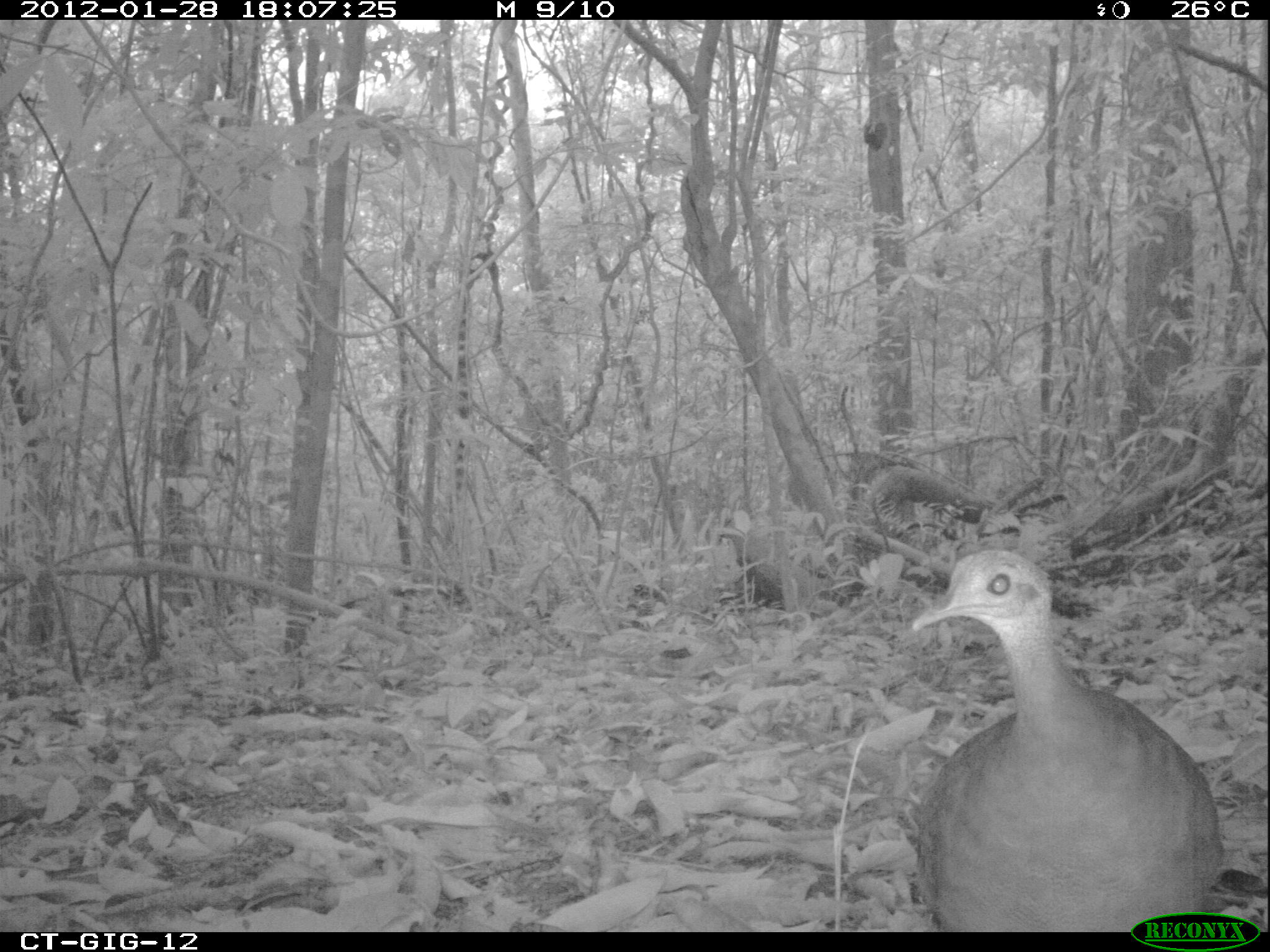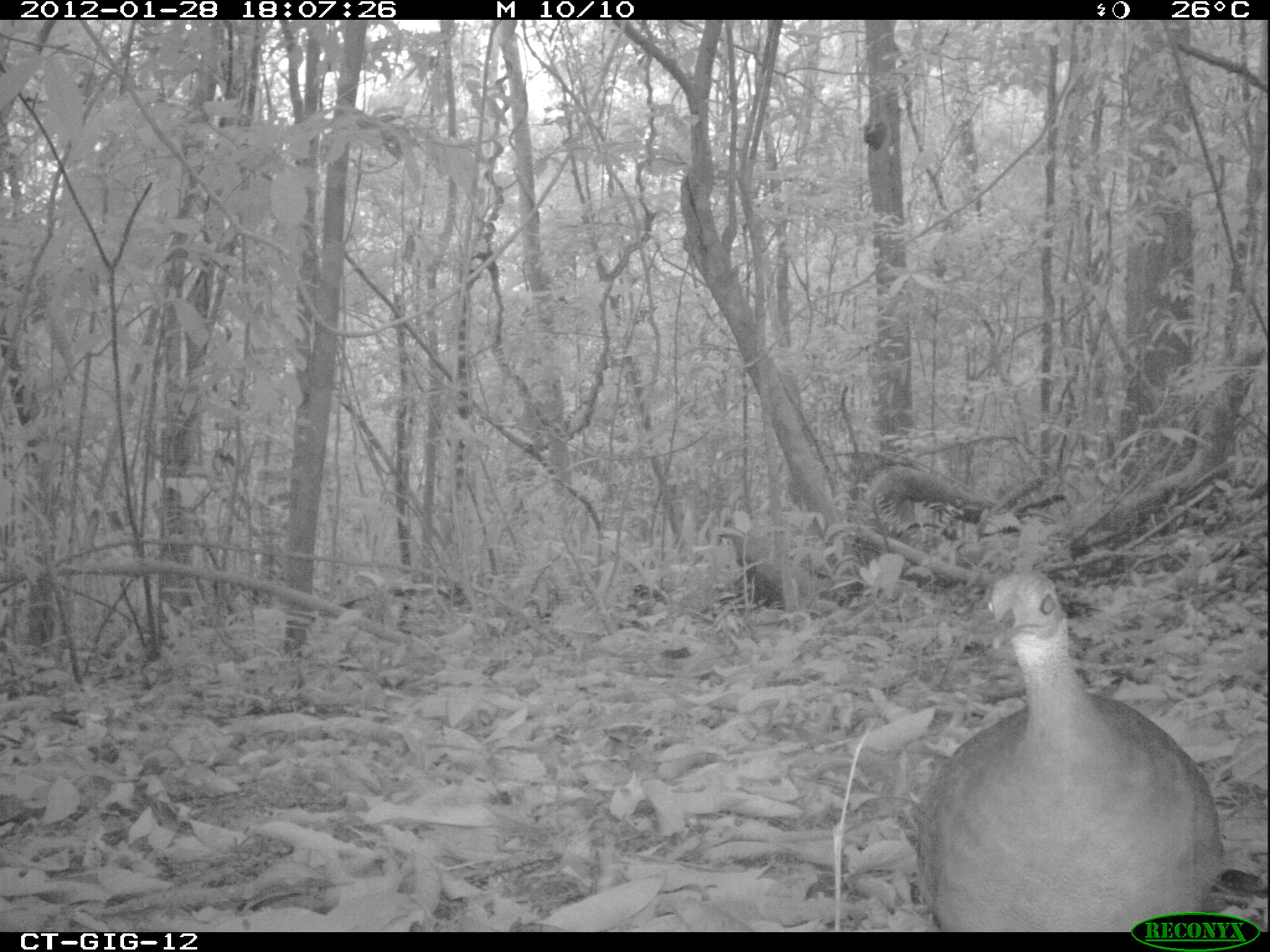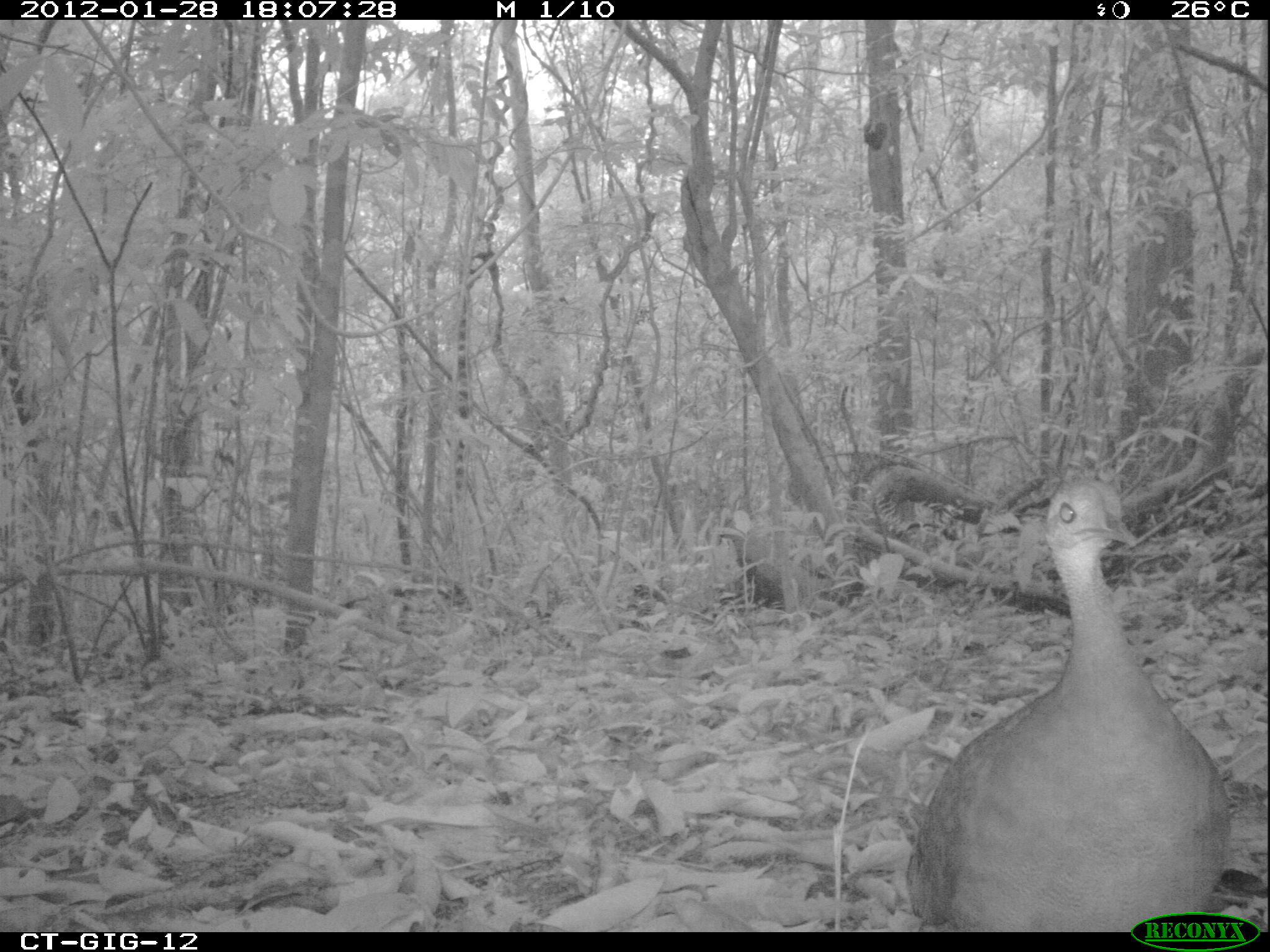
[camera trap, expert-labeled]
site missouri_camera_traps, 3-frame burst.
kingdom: Animalia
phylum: Chordata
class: Aves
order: Tinamiformes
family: Tinamidae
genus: Tinamus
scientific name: Tinamus major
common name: great tinamou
Great tinamou (Tinamus major). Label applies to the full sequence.